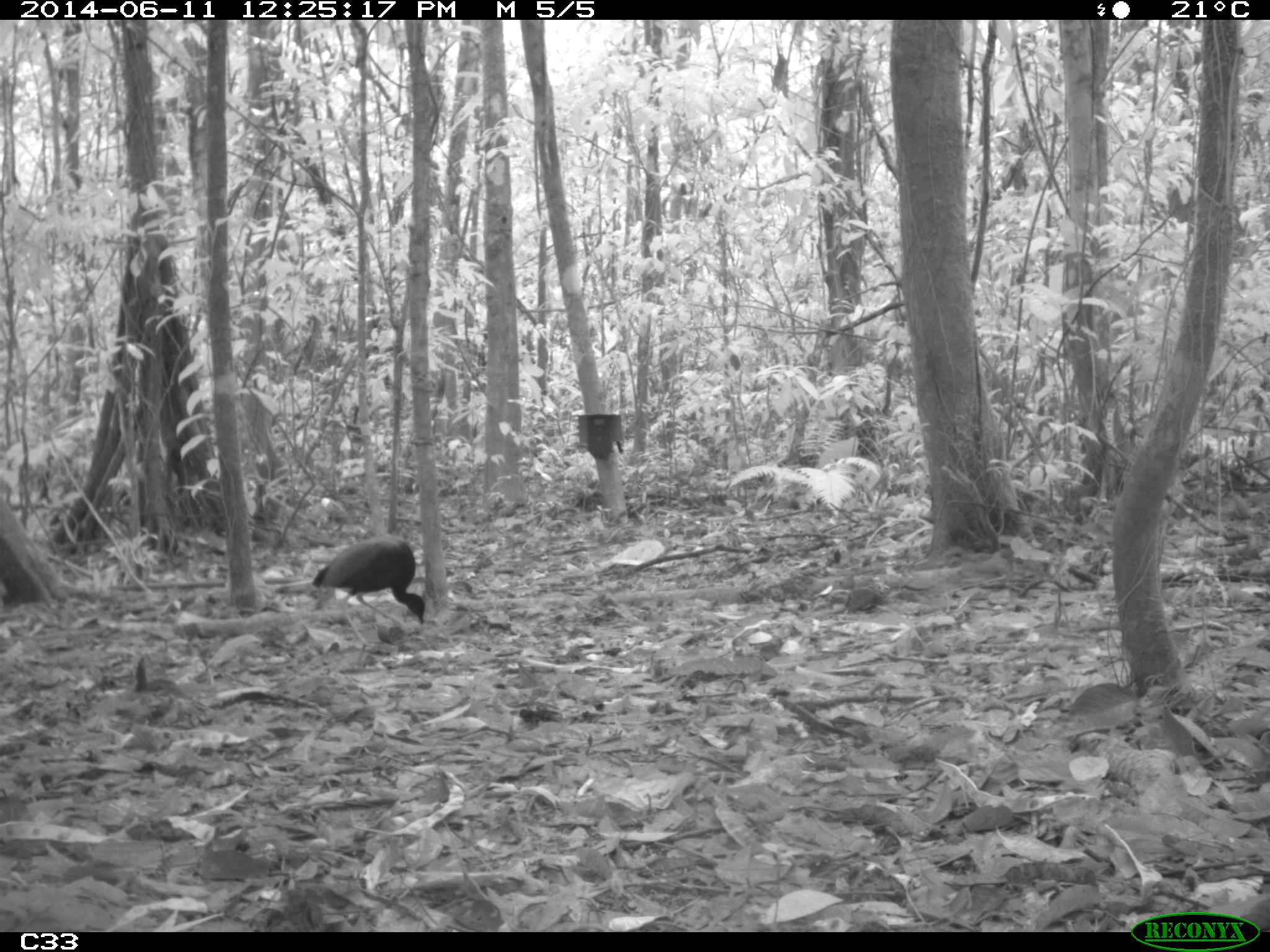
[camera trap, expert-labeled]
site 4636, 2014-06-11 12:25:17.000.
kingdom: Animalia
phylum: Chordata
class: Aves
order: Gruiformes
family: Psophiidae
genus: Psophia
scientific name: Psophia crepitans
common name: gray-winged trumpeter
Psophia crepitans (gray-winged trumpeter), count 3, age adult.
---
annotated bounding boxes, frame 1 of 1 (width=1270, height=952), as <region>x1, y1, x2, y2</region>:
psophia crepitans: <region>310, 533, 426, 644</region>